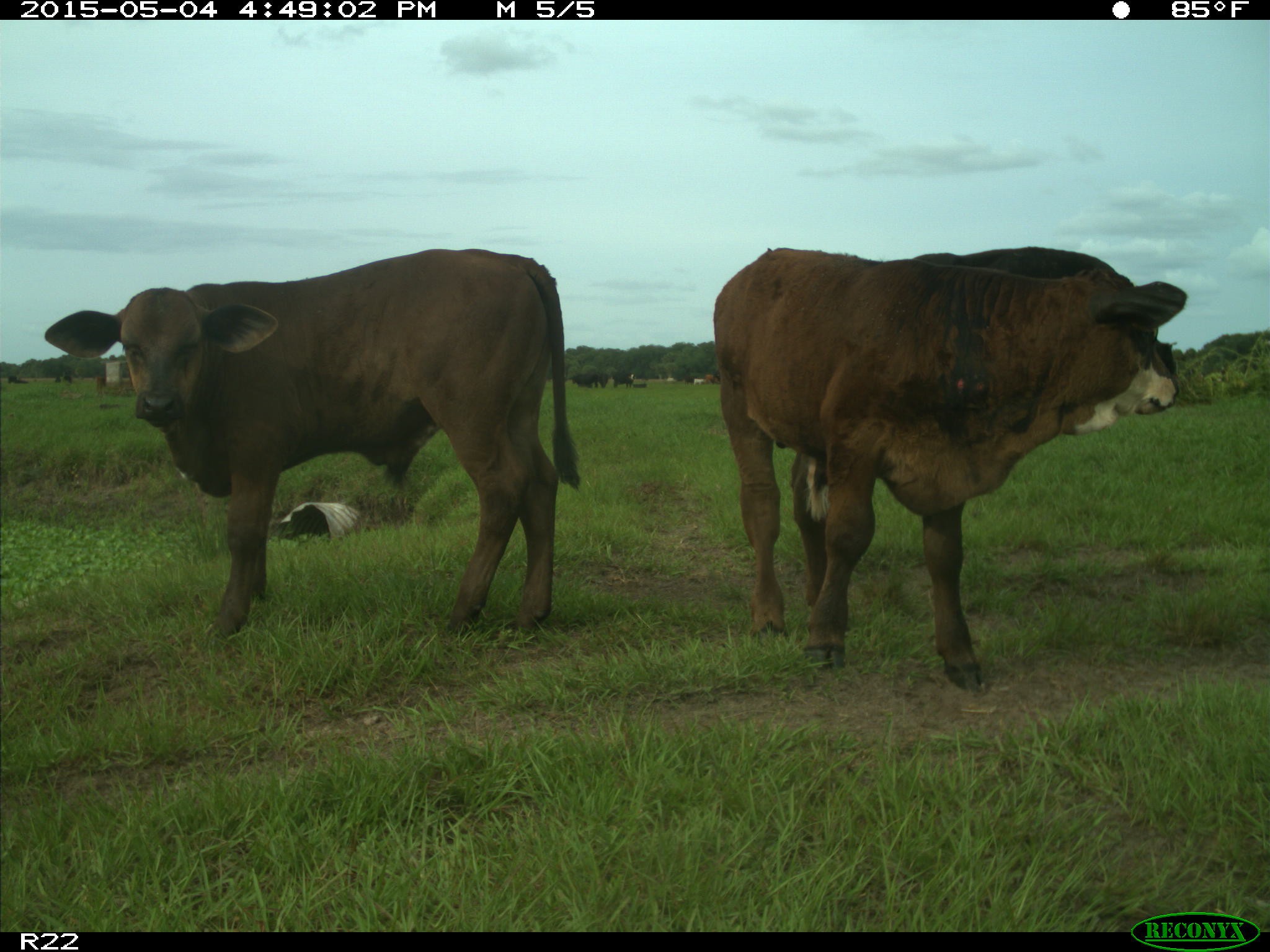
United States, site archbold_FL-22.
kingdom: Animalia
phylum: Chordata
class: Mammalia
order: Artiodactyla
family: Bovidae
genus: Bos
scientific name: Bos taurus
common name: domestic cow